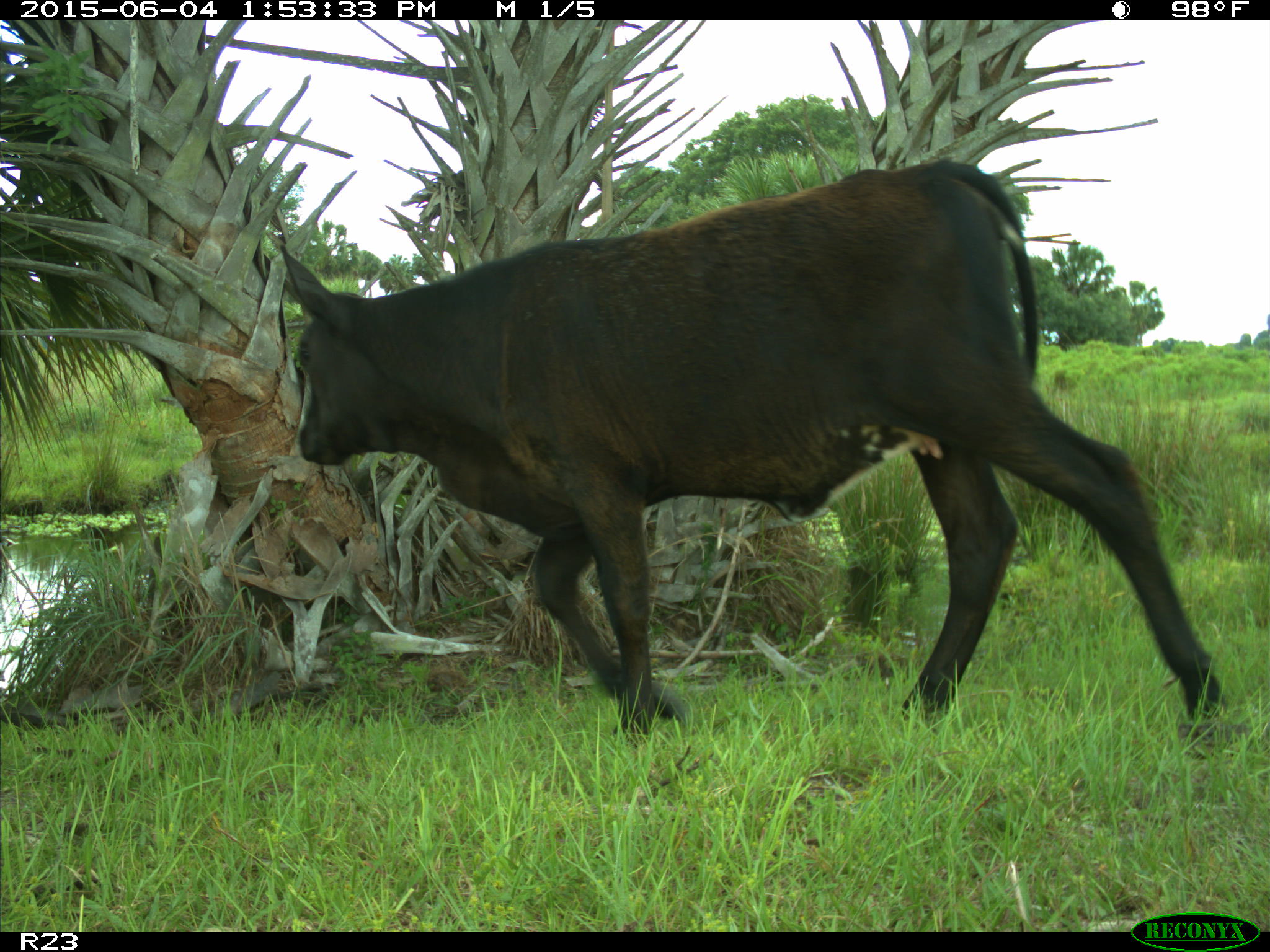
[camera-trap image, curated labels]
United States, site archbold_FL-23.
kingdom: Animalia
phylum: Chordata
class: Mammalia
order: Artiodactyla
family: Bovidae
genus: Bos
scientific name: Bos taurus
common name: domestic cow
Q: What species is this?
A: Bos taurus (domestic cow).